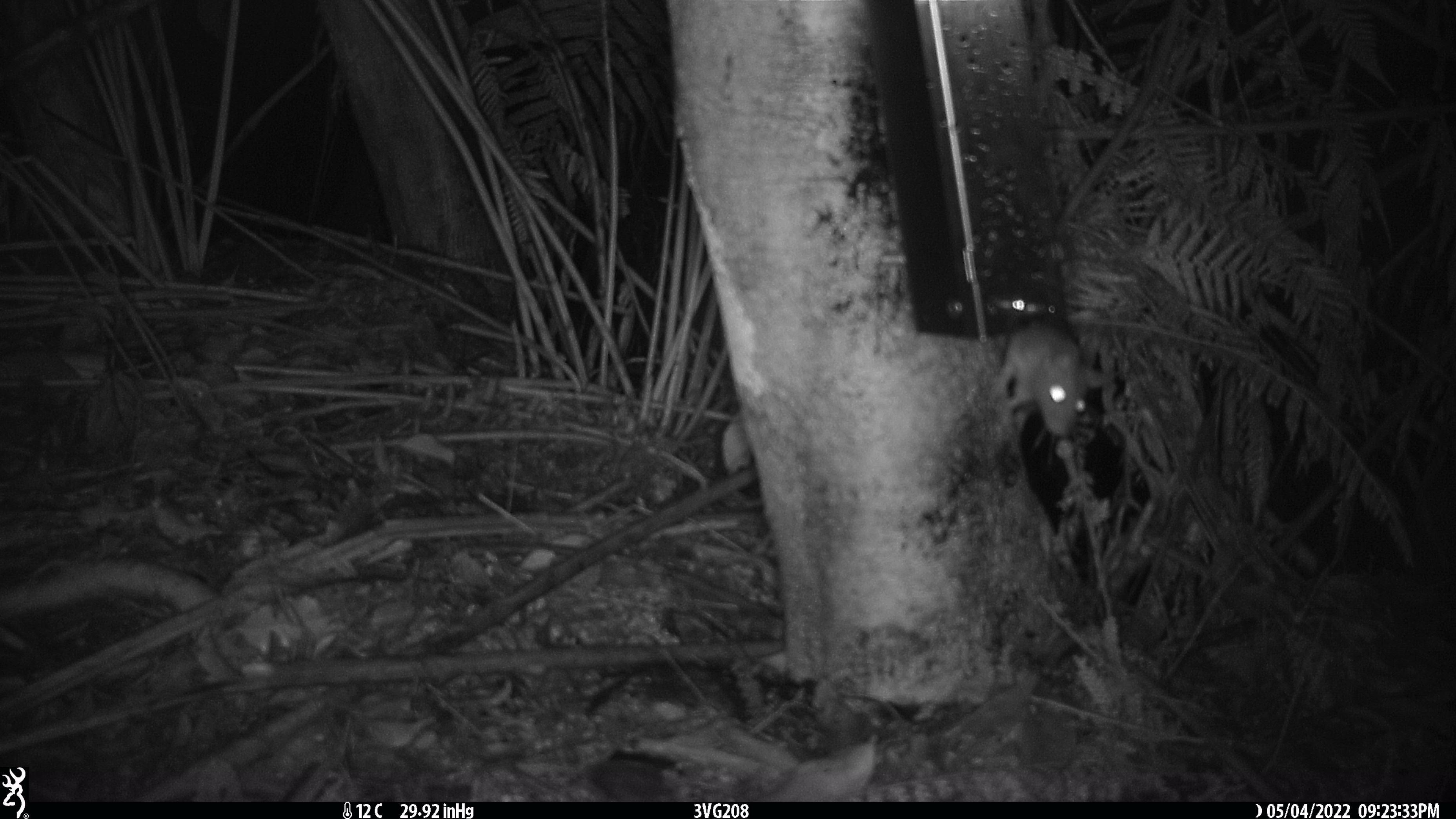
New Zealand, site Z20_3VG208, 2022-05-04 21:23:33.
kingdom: Animalia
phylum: Chordata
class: Mammalia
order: Rodentia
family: Muridae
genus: Rattus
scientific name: Rattus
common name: rat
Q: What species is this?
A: Rat (Rattus).